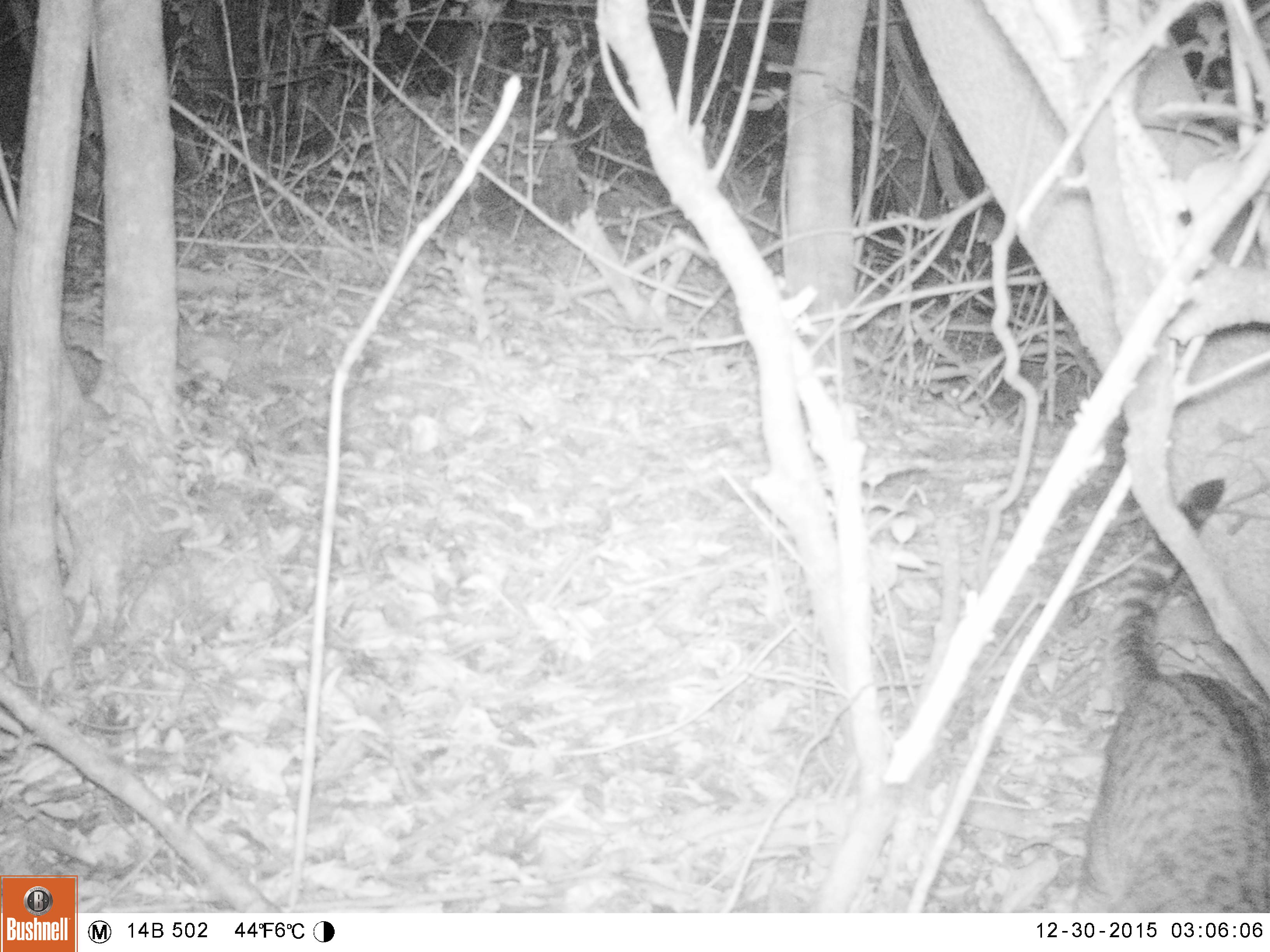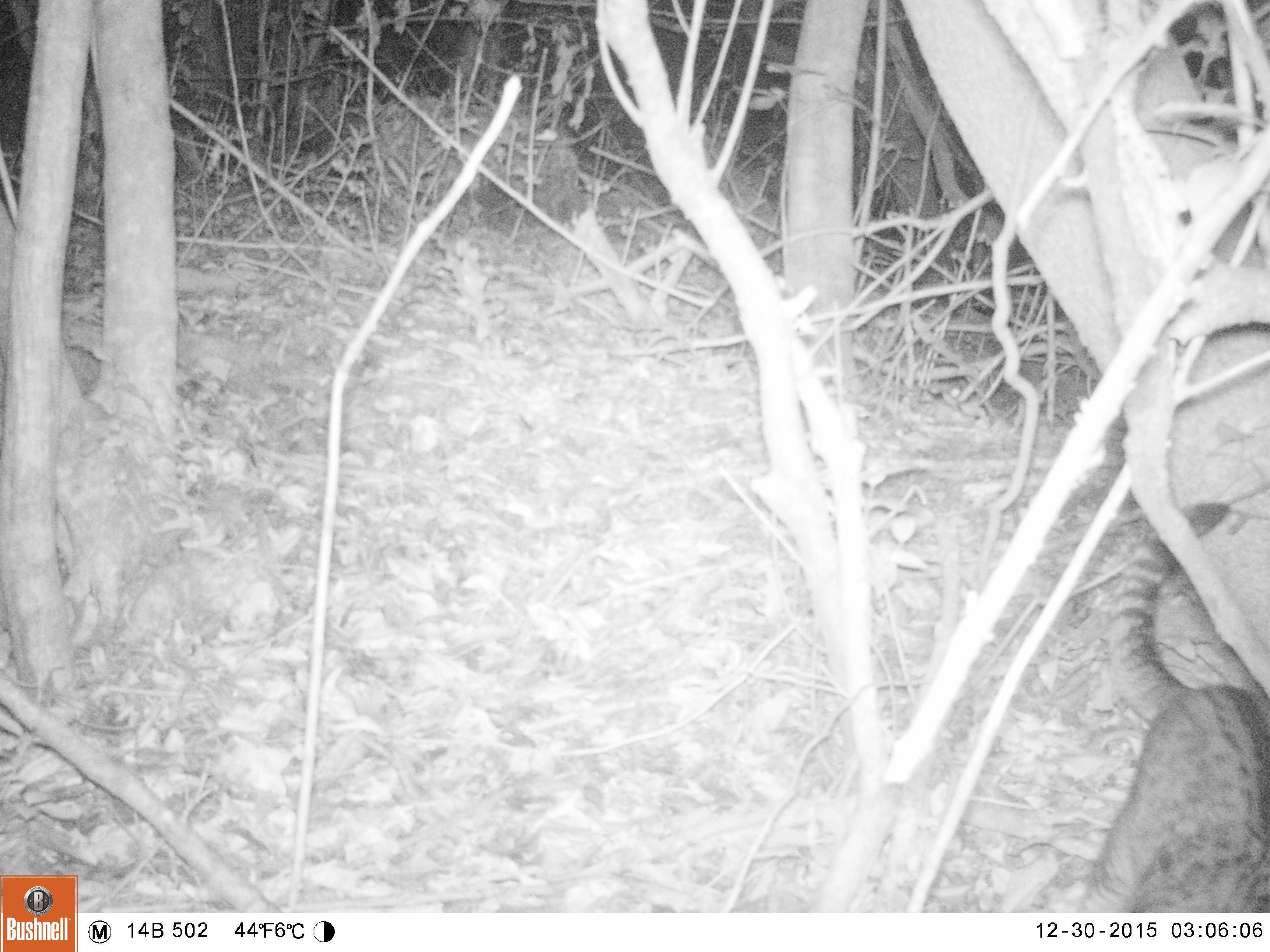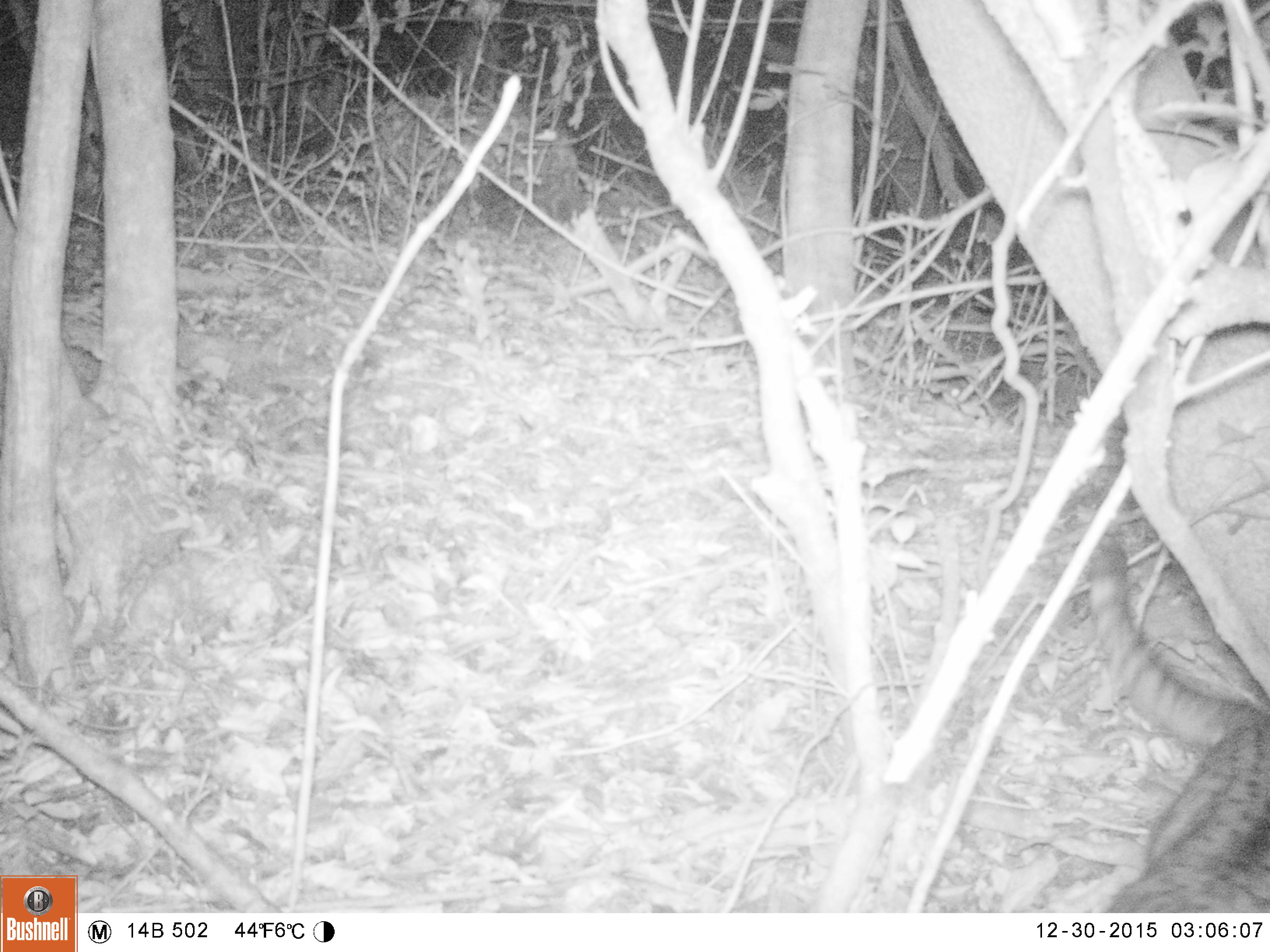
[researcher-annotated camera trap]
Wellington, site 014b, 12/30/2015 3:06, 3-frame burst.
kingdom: Animalia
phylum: Chordata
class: Mammalia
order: Carnivora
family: Felidae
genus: Felis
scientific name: Felis catus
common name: cat